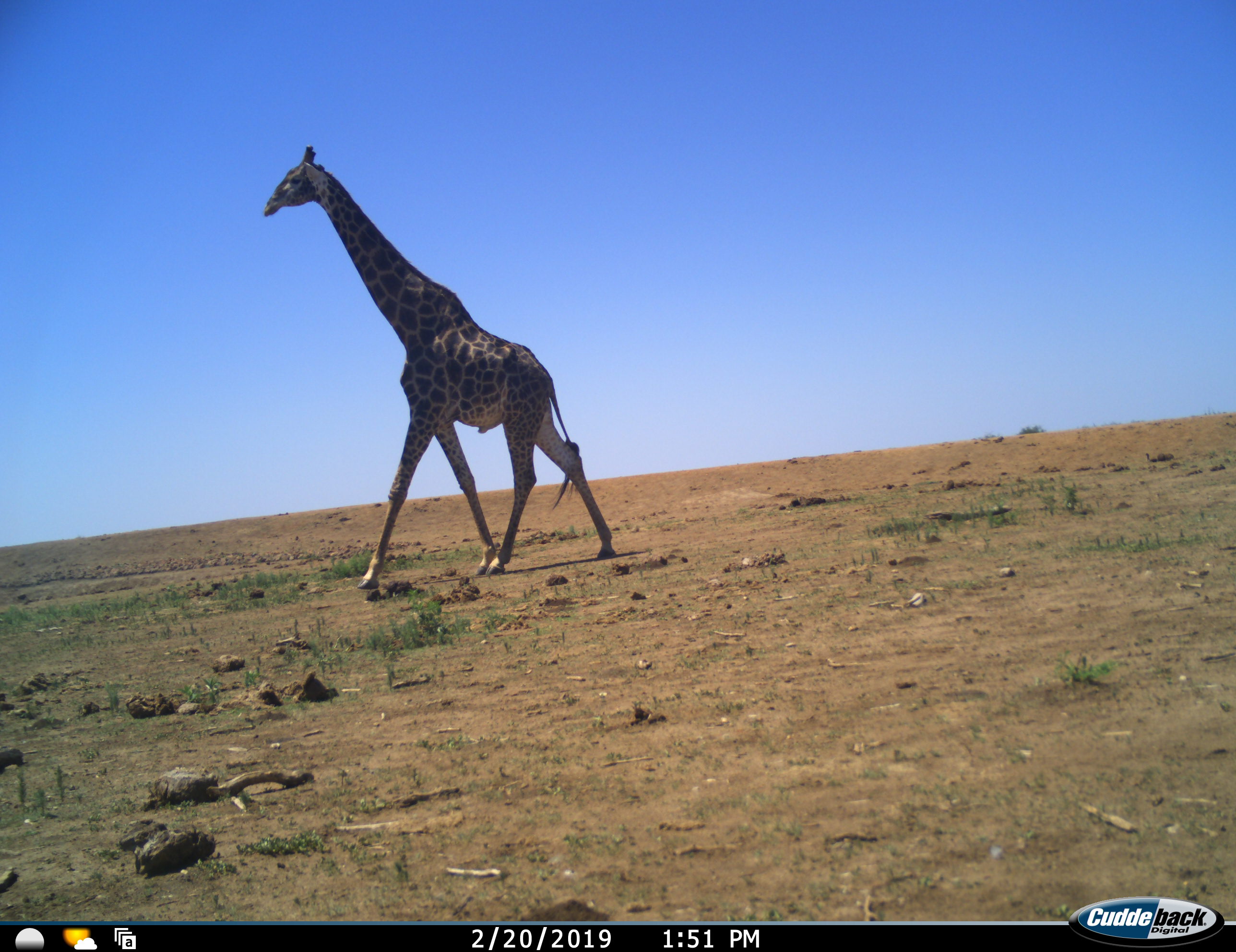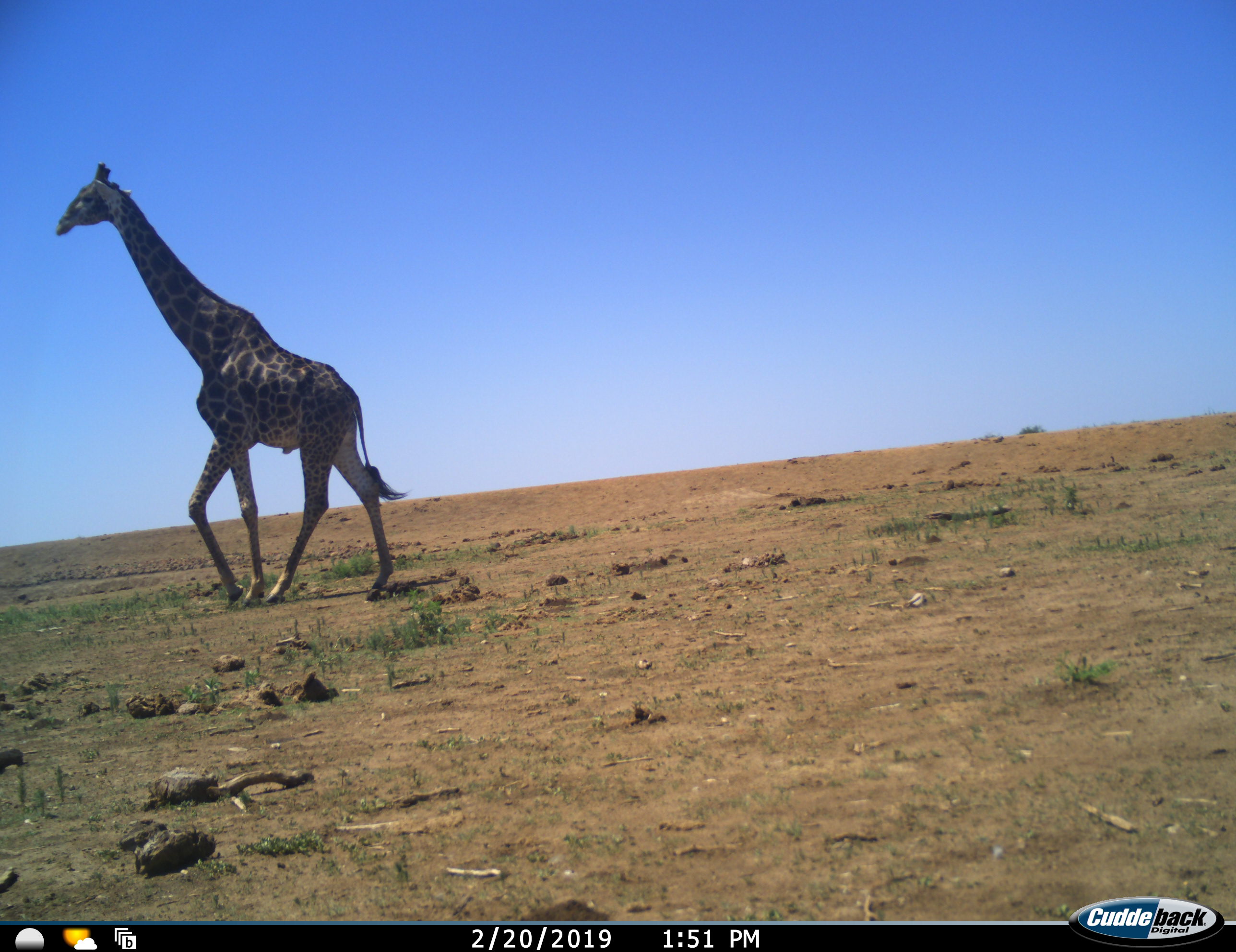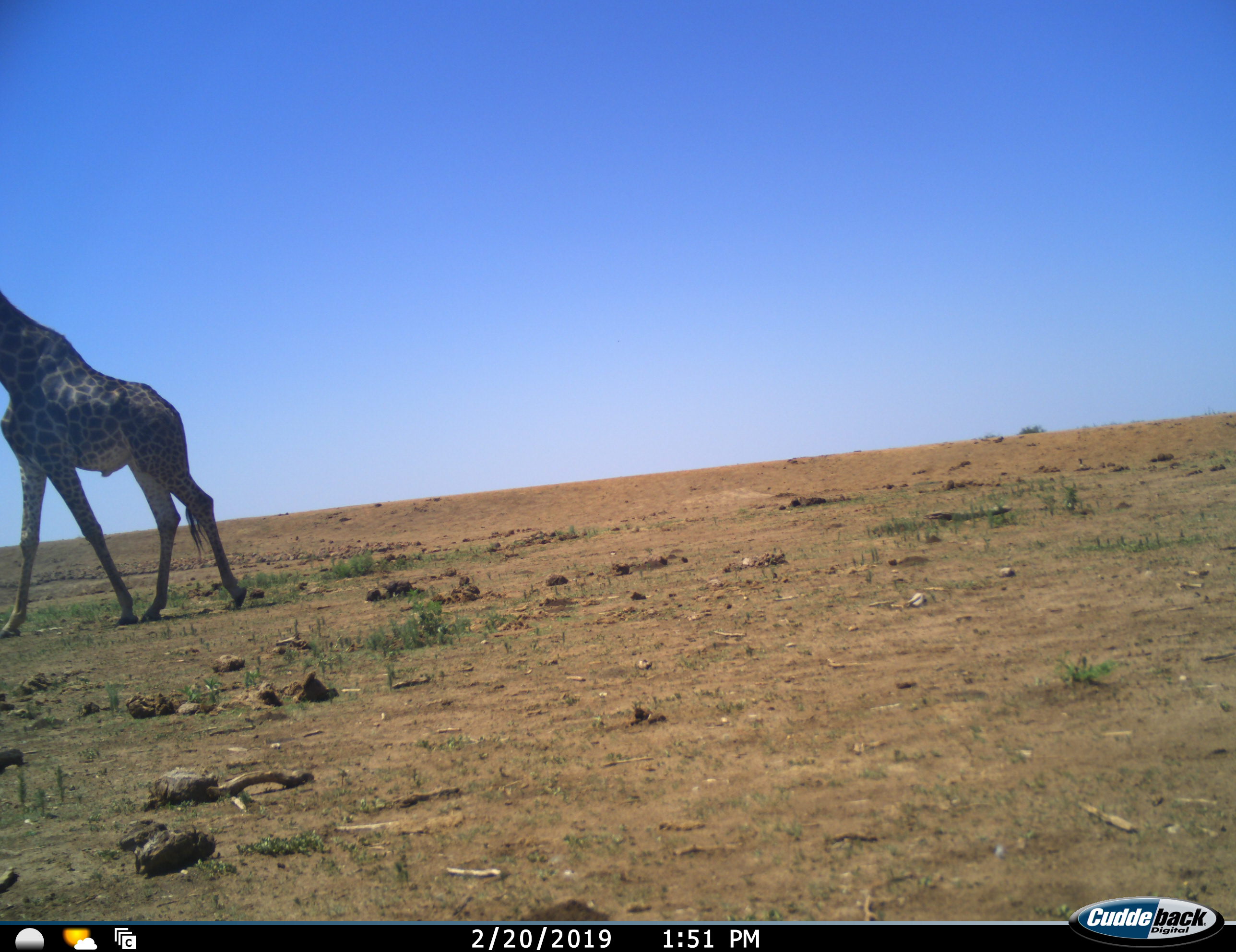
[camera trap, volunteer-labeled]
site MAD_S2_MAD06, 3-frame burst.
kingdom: Animalia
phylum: Chordata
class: Mammalia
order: Artiodactyla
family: Giraffidae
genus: Giraffa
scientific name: Giraffa camelopardalis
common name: giraffe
Giraffe (Giraffa camelopardalis), count 1. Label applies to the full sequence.